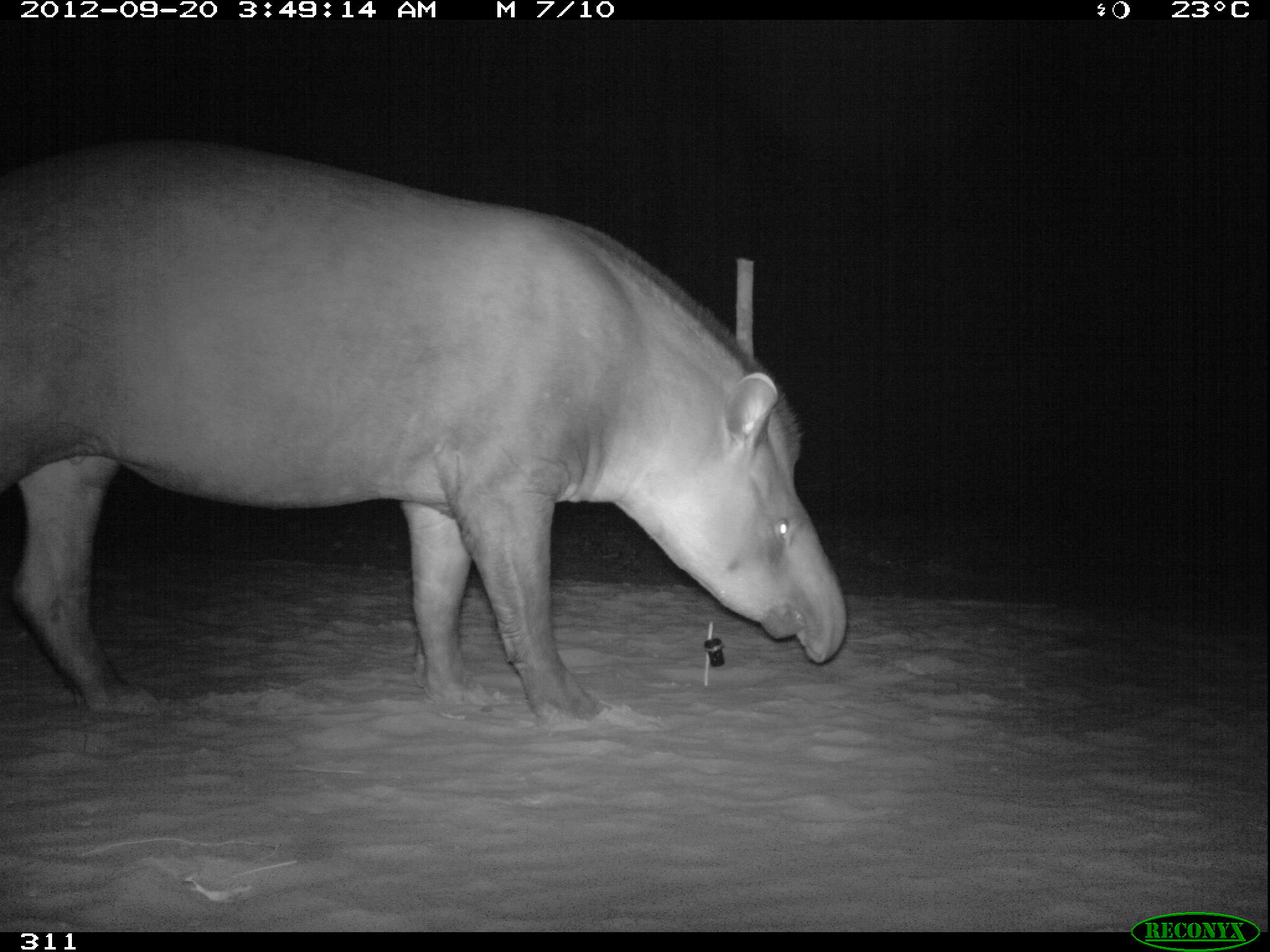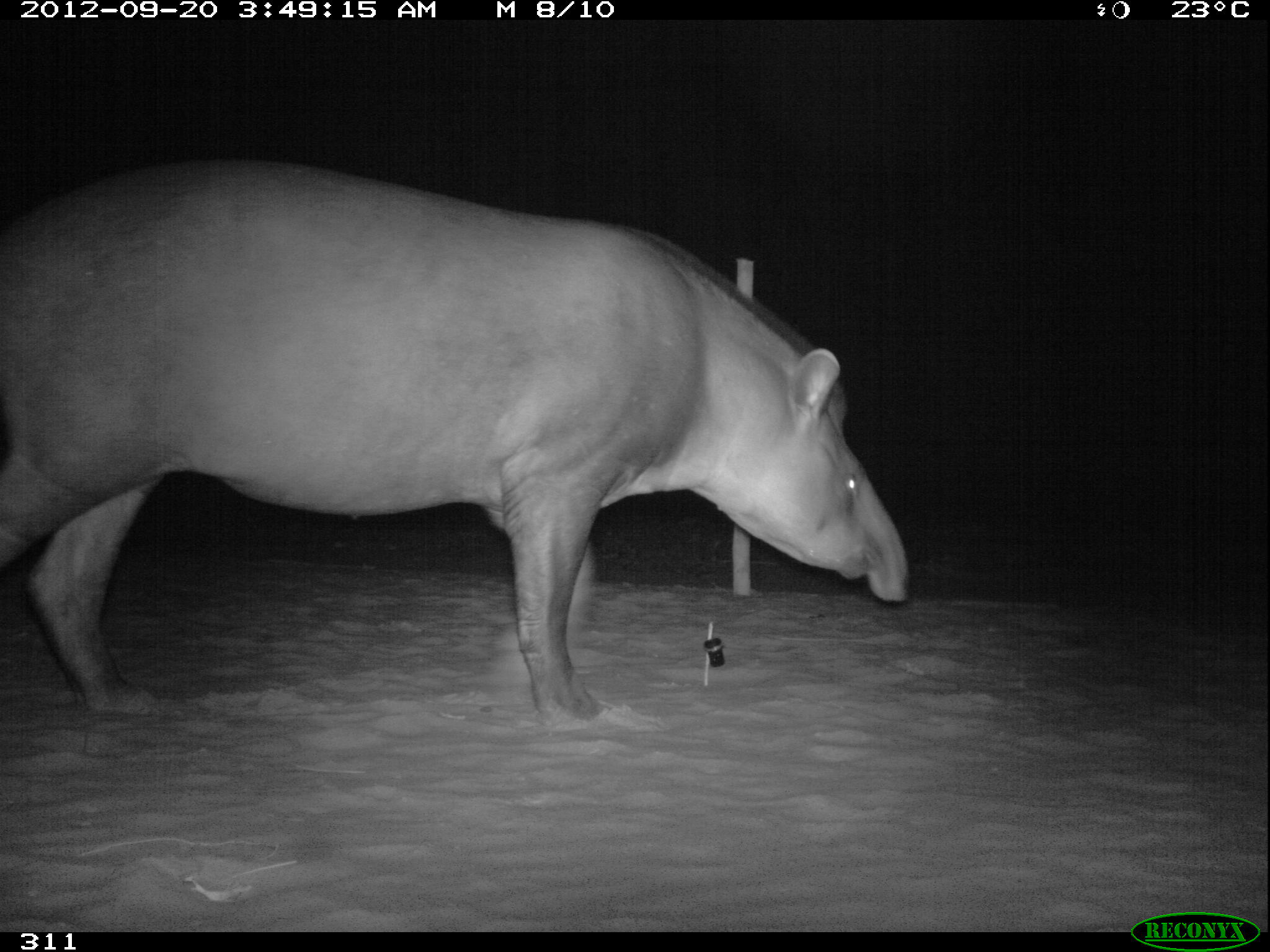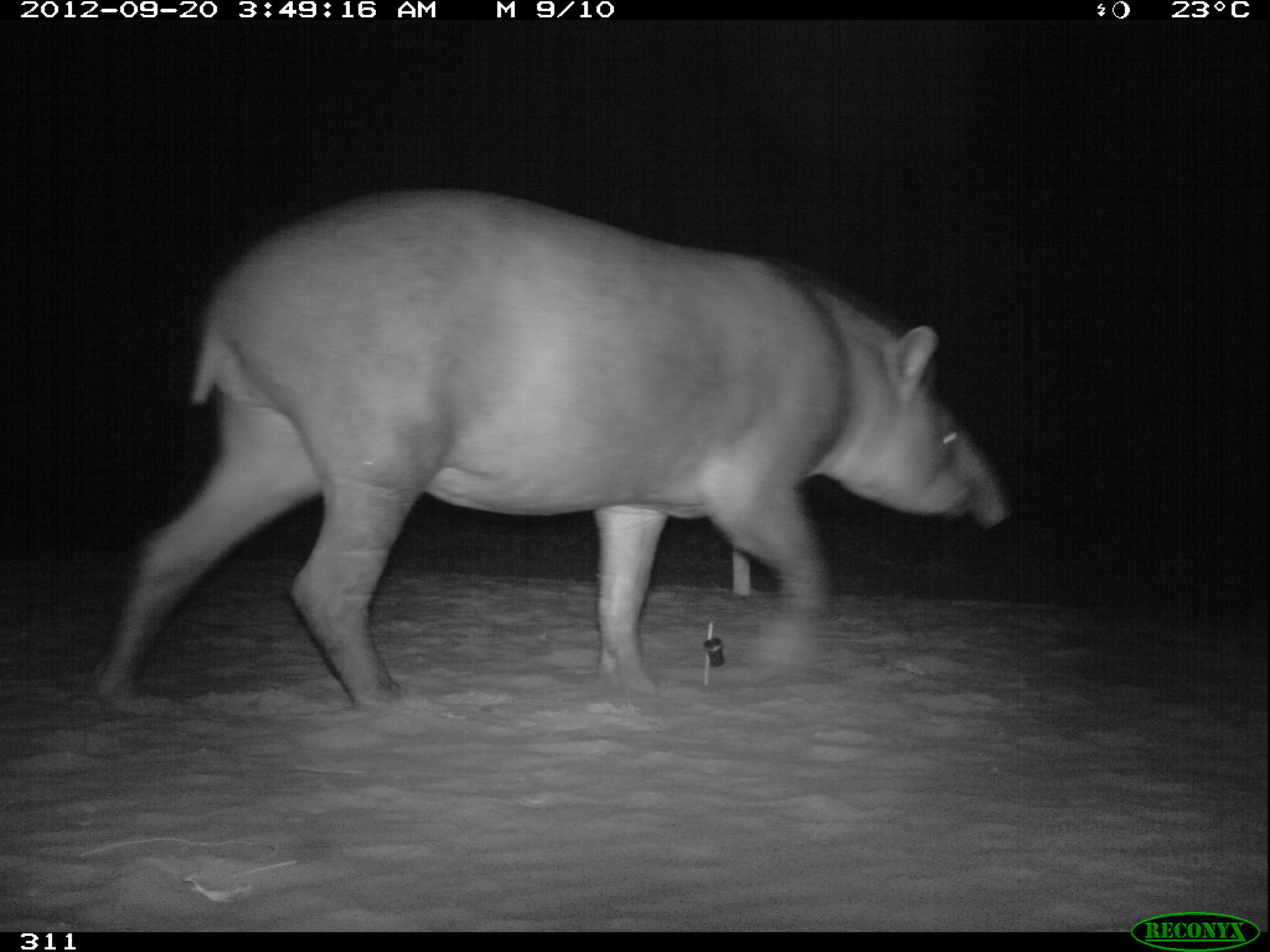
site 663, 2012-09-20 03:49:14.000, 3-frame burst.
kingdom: Animalia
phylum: Chordata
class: Mammalia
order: Perissodactyla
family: Tapiridae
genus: Tapirus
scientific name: Tapirus terrestris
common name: south american tapir